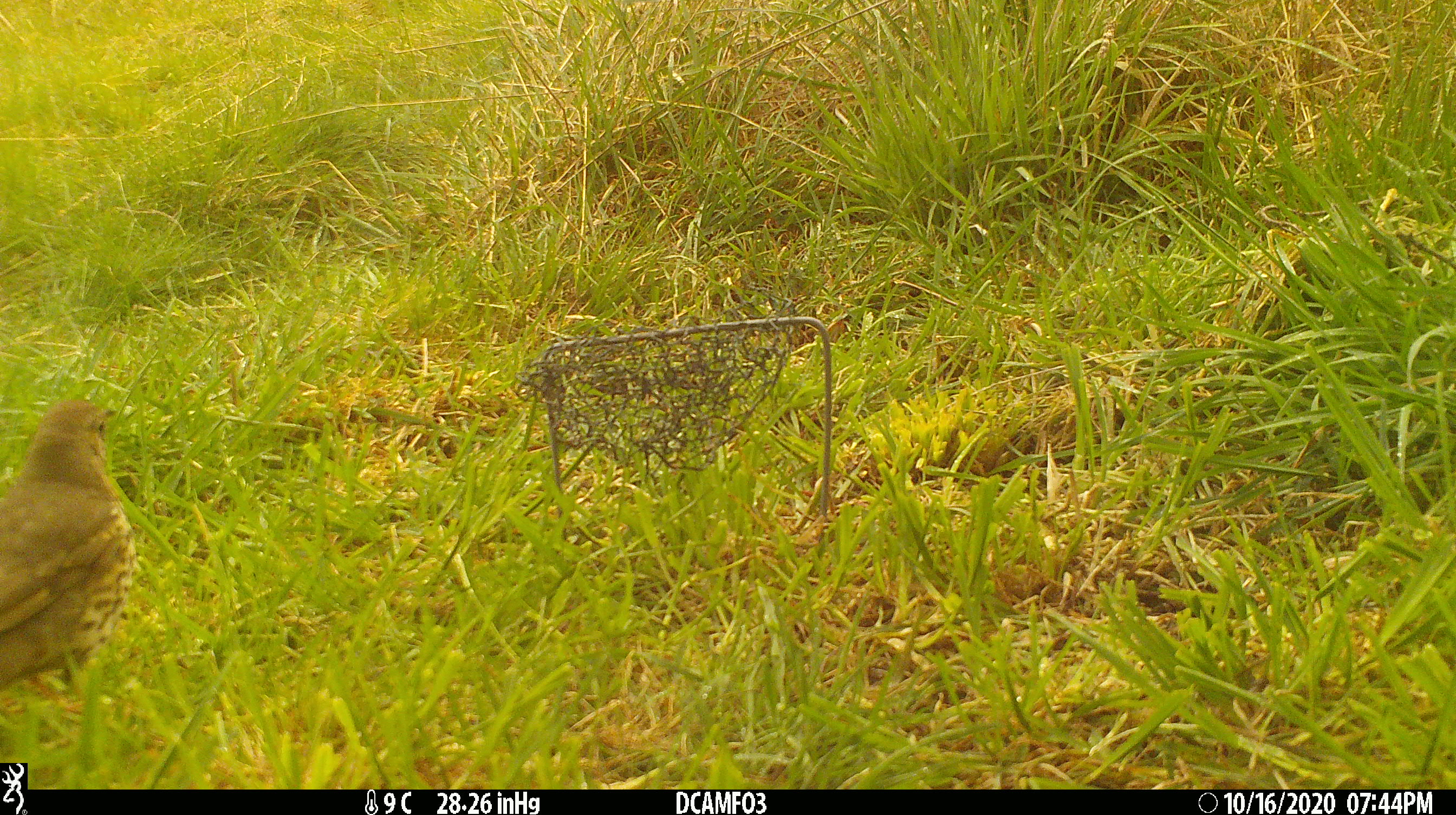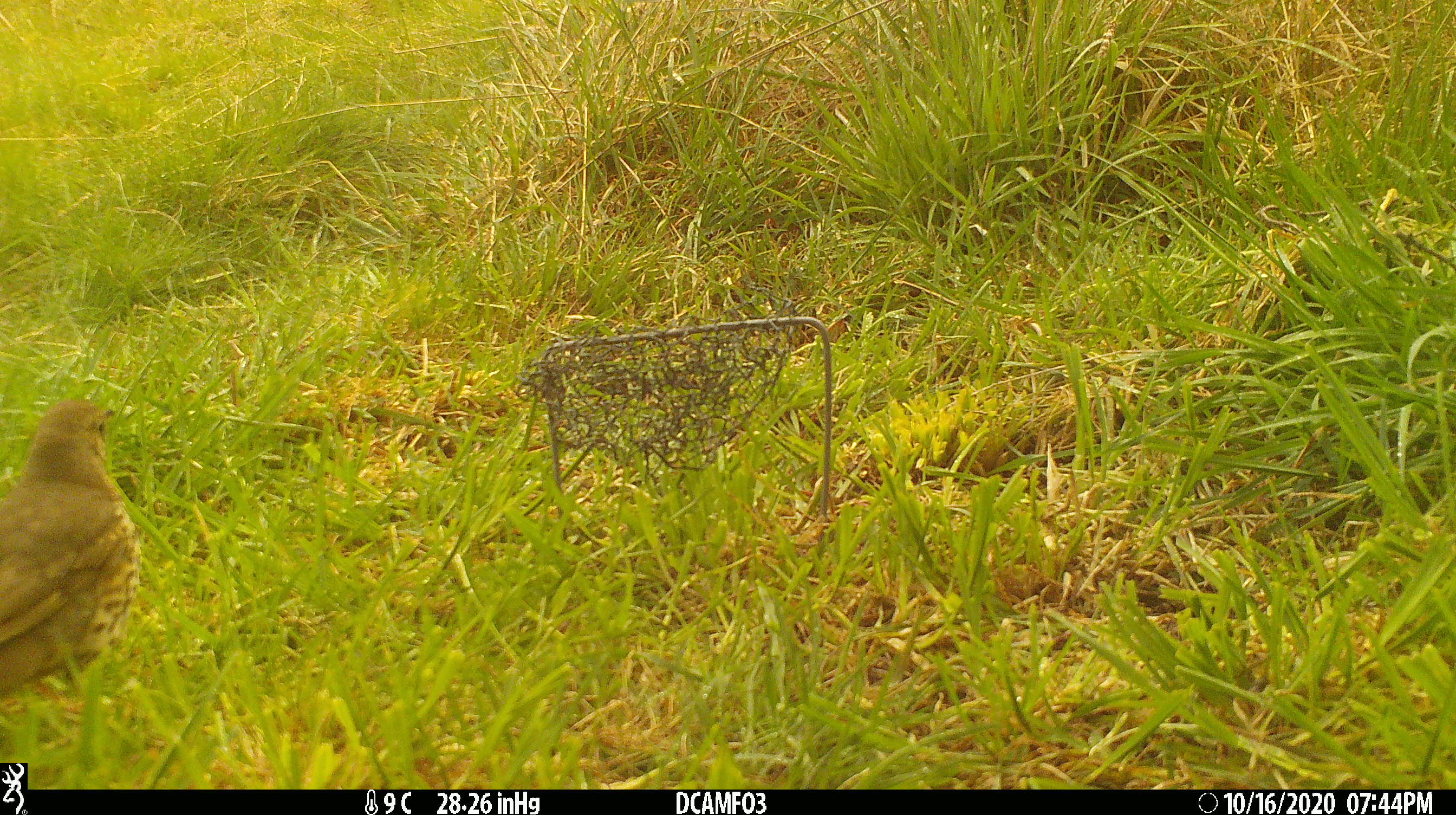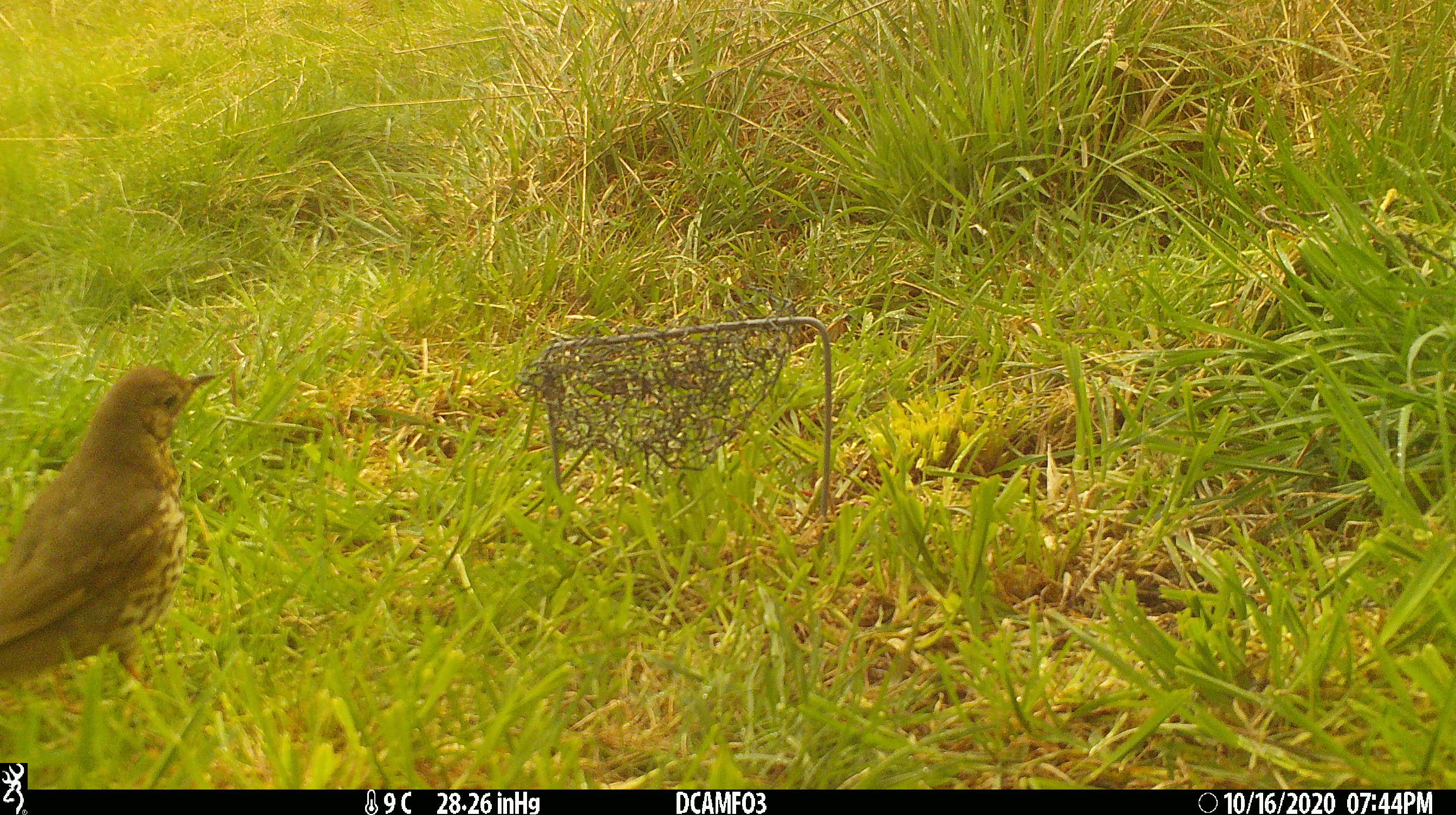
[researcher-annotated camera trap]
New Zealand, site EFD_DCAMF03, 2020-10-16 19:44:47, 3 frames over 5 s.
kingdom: Animalia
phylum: Chordata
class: Aves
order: Passeriformes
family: Turdidae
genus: Turdus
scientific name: Turdus philomelos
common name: song thrush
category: thrush